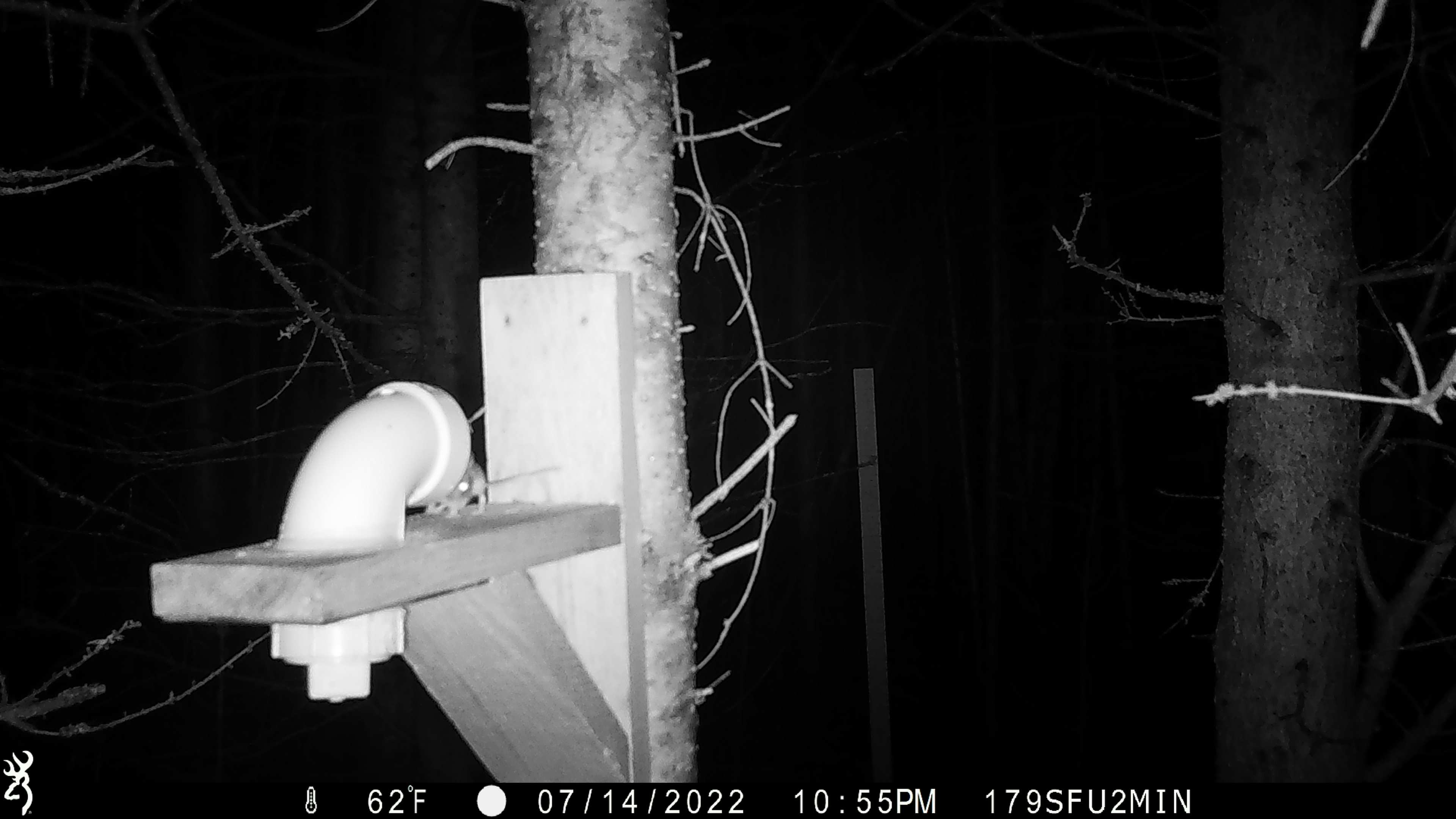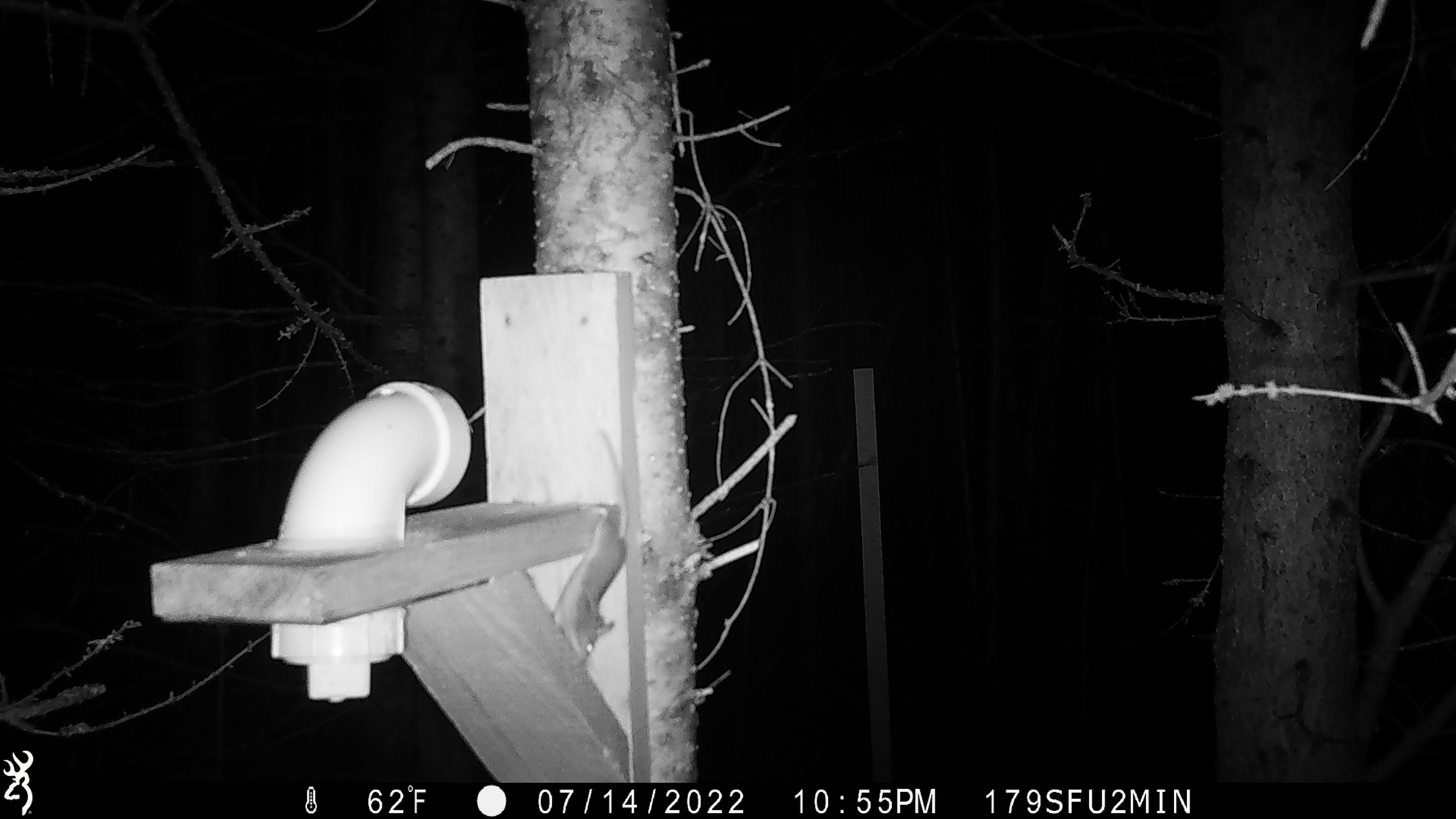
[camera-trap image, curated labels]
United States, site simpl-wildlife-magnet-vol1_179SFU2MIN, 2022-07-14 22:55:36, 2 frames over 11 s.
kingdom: Animalia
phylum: Chordata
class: Mammalia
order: Rodentia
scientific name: Rodentia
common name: mouse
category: mouse sp.